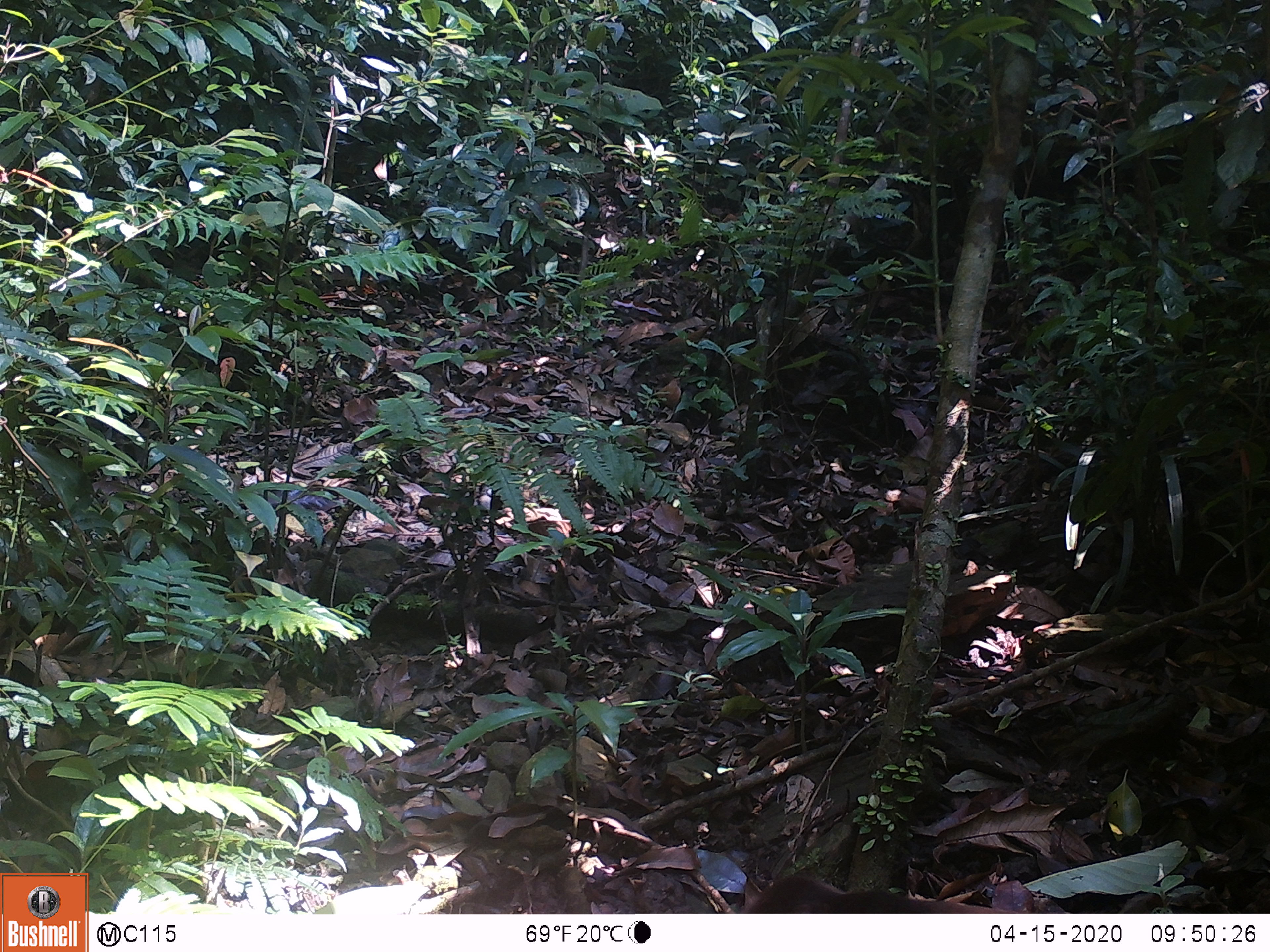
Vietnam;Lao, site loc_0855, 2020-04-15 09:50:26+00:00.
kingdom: Animalia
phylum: Chordata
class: Mammalia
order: Primates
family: Cercopithecidae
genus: Macaca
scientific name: Macaca arctoides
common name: stump-tailed macaque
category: stump tailed macaque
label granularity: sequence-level